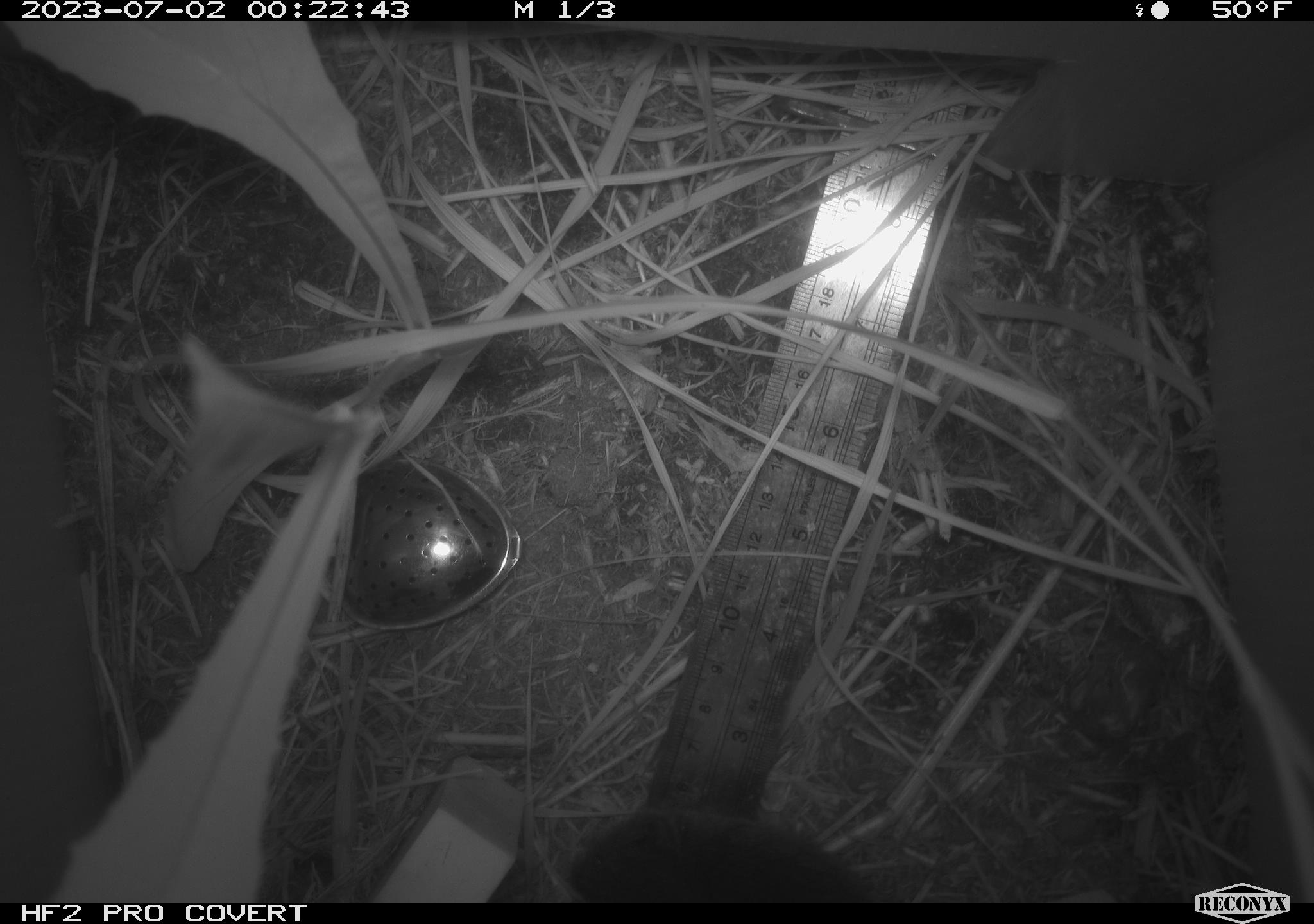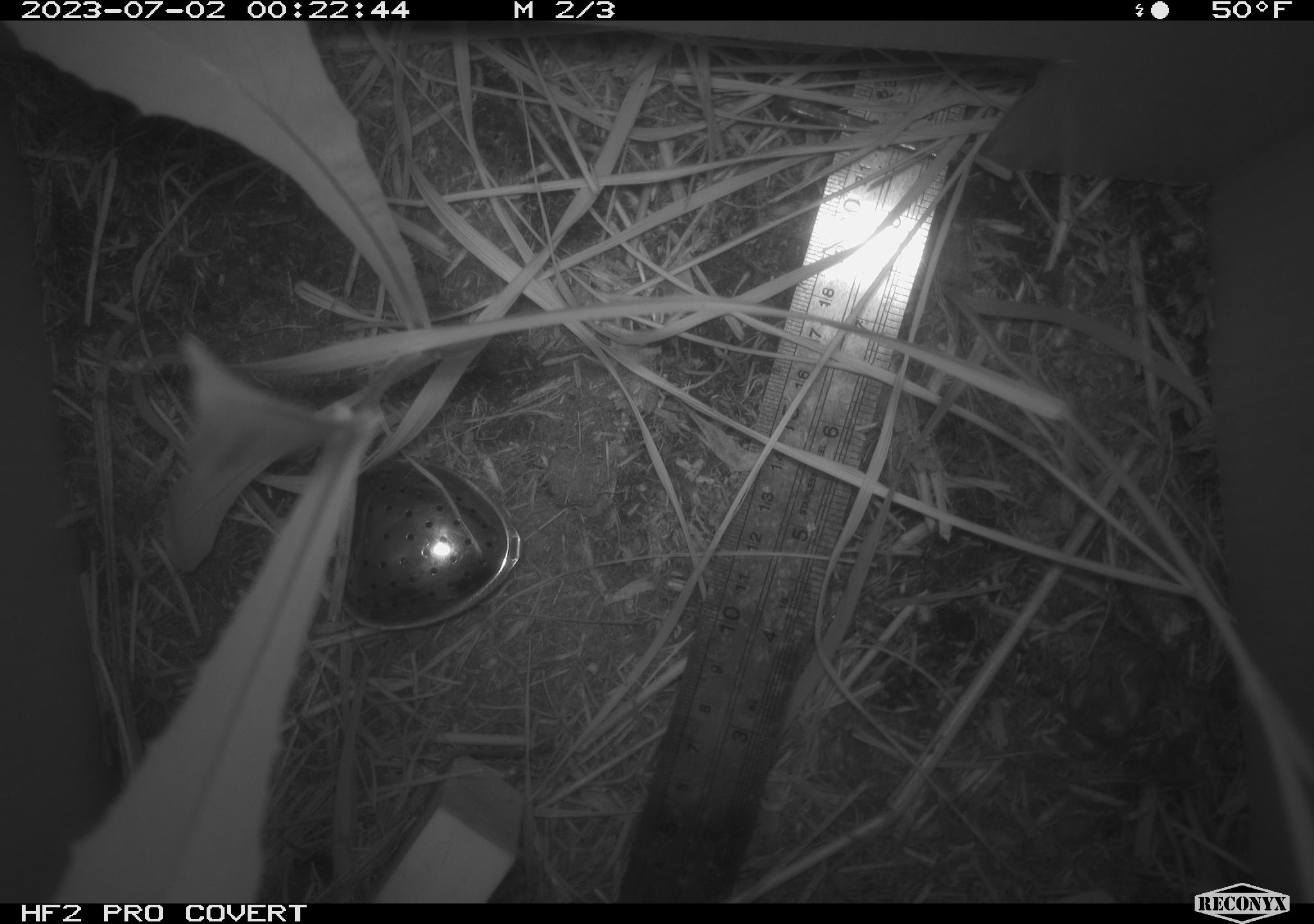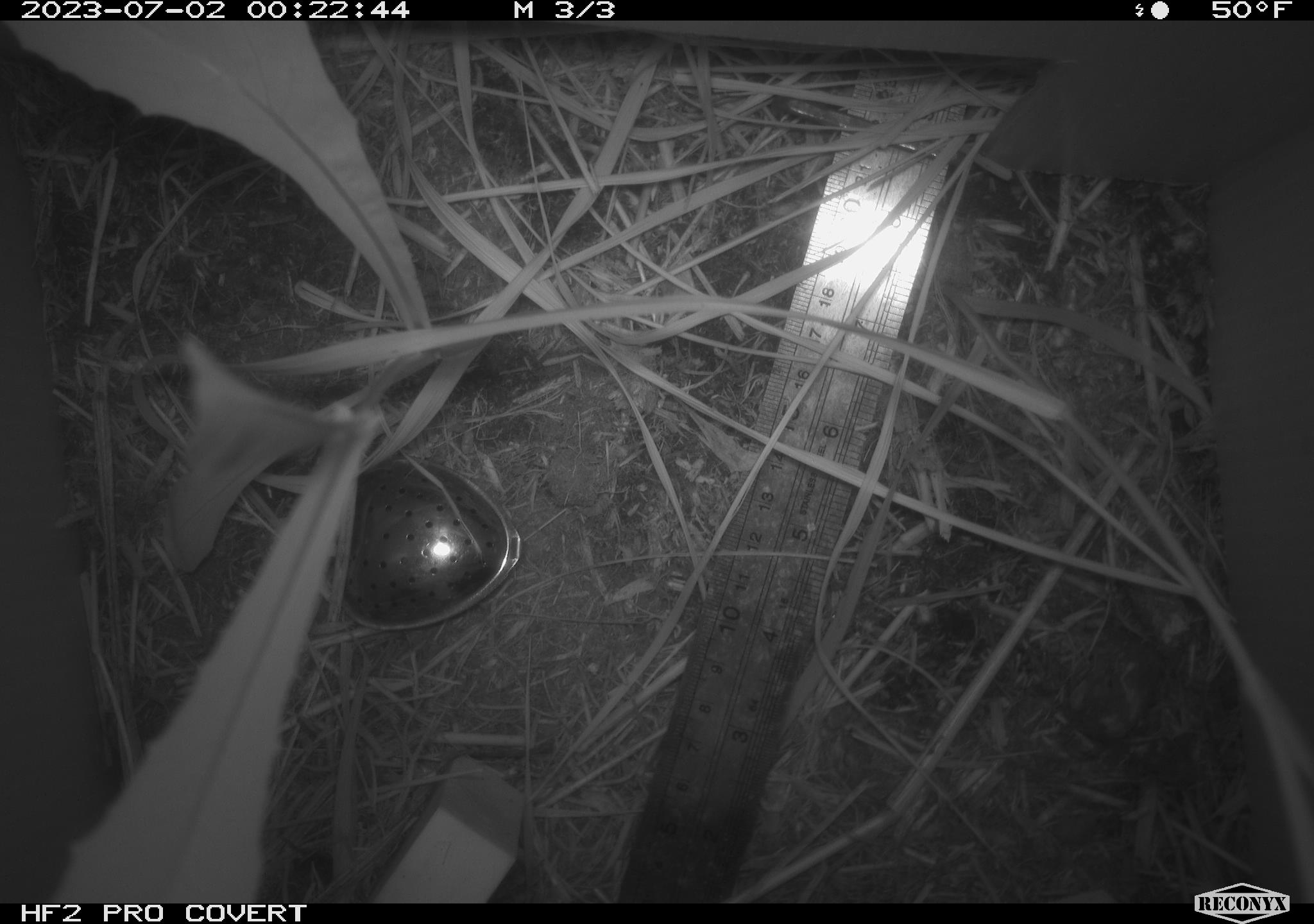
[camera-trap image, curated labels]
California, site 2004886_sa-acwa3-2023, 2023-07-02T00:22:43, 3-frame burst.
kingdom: Animalia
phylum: Chordata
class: Mammalia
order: Rodentia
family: Cricetidae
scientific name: Arvicolinae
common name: voles, lemmings, and muskrats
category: arvicolinae subfamily